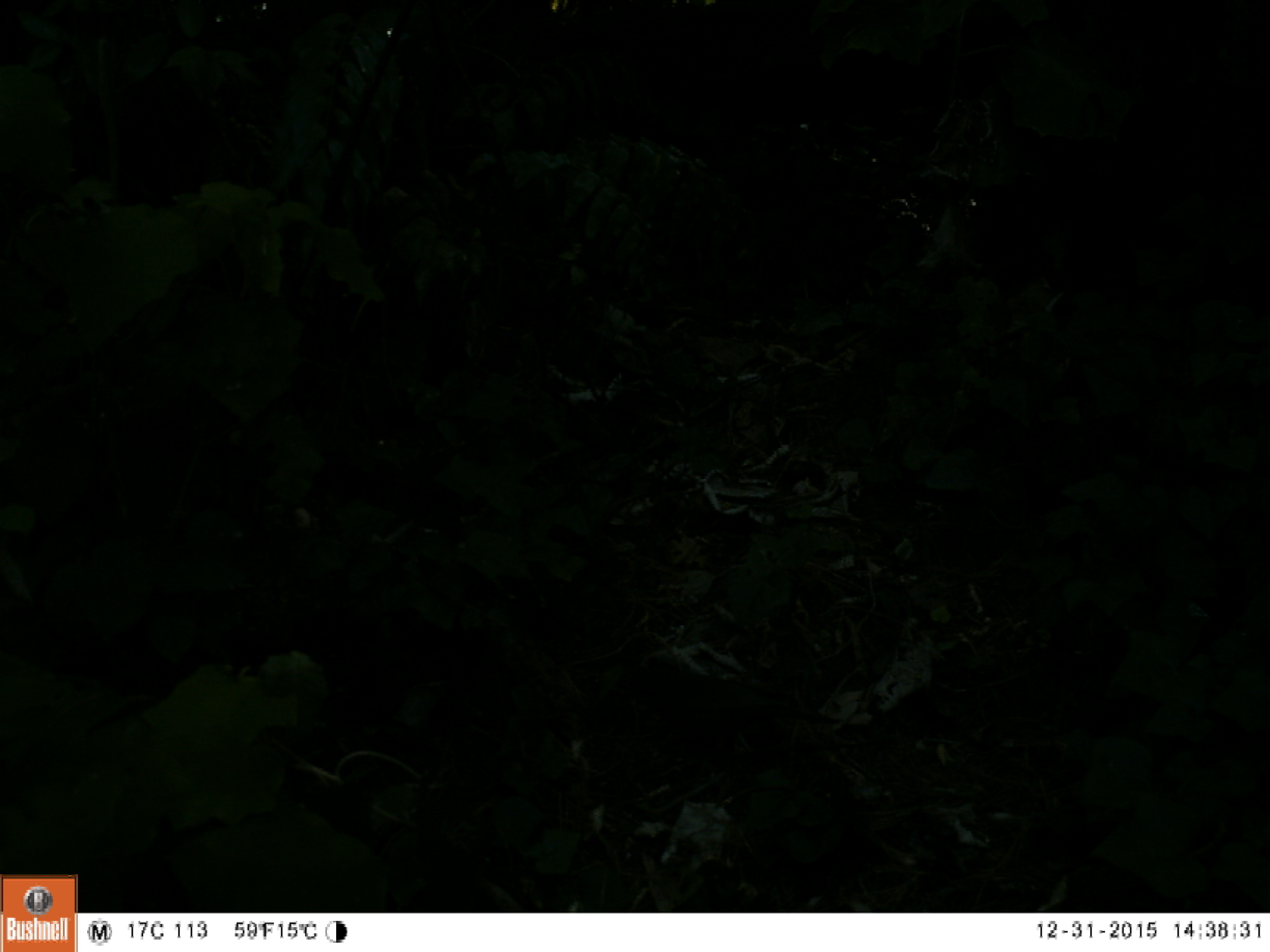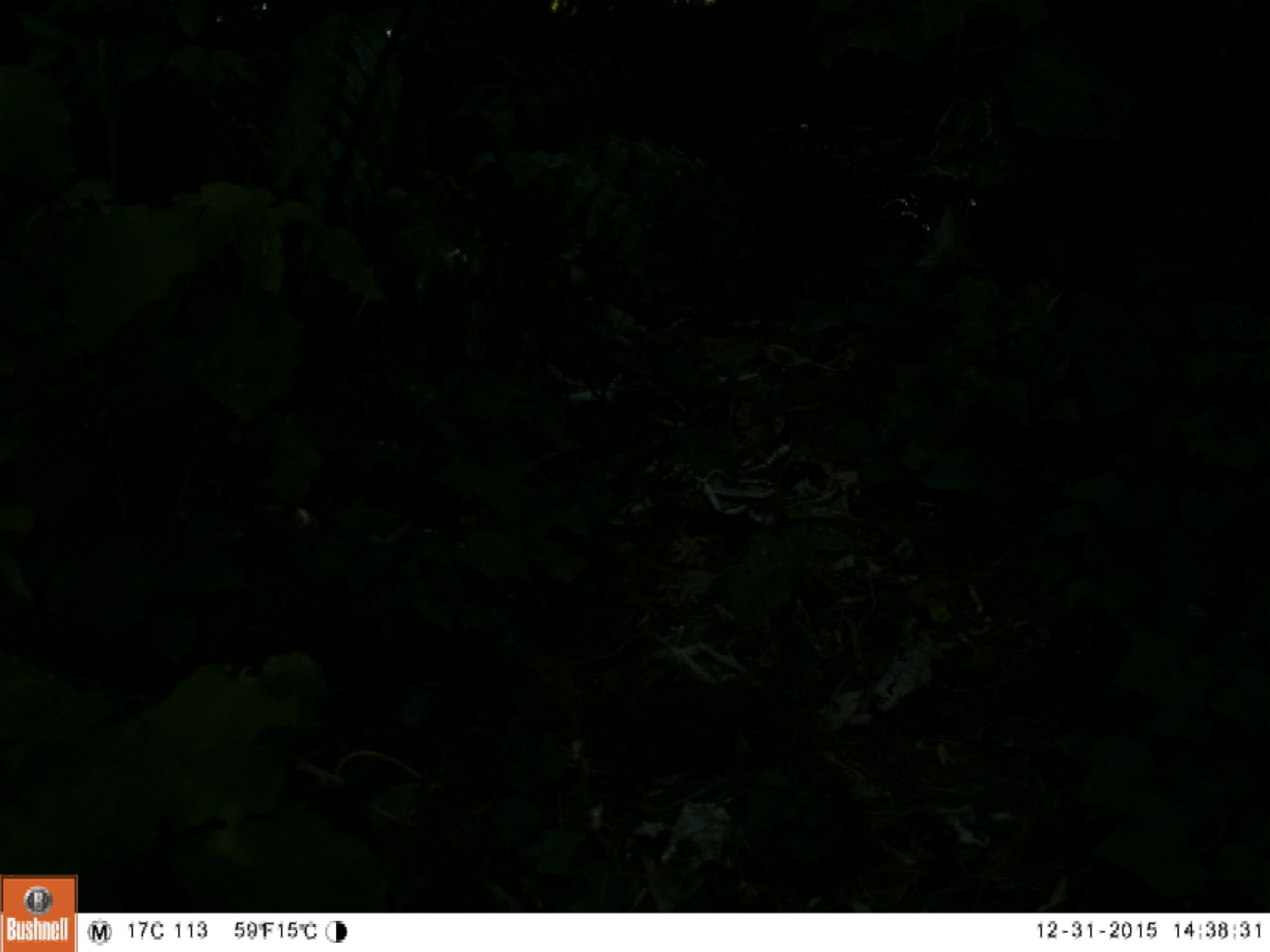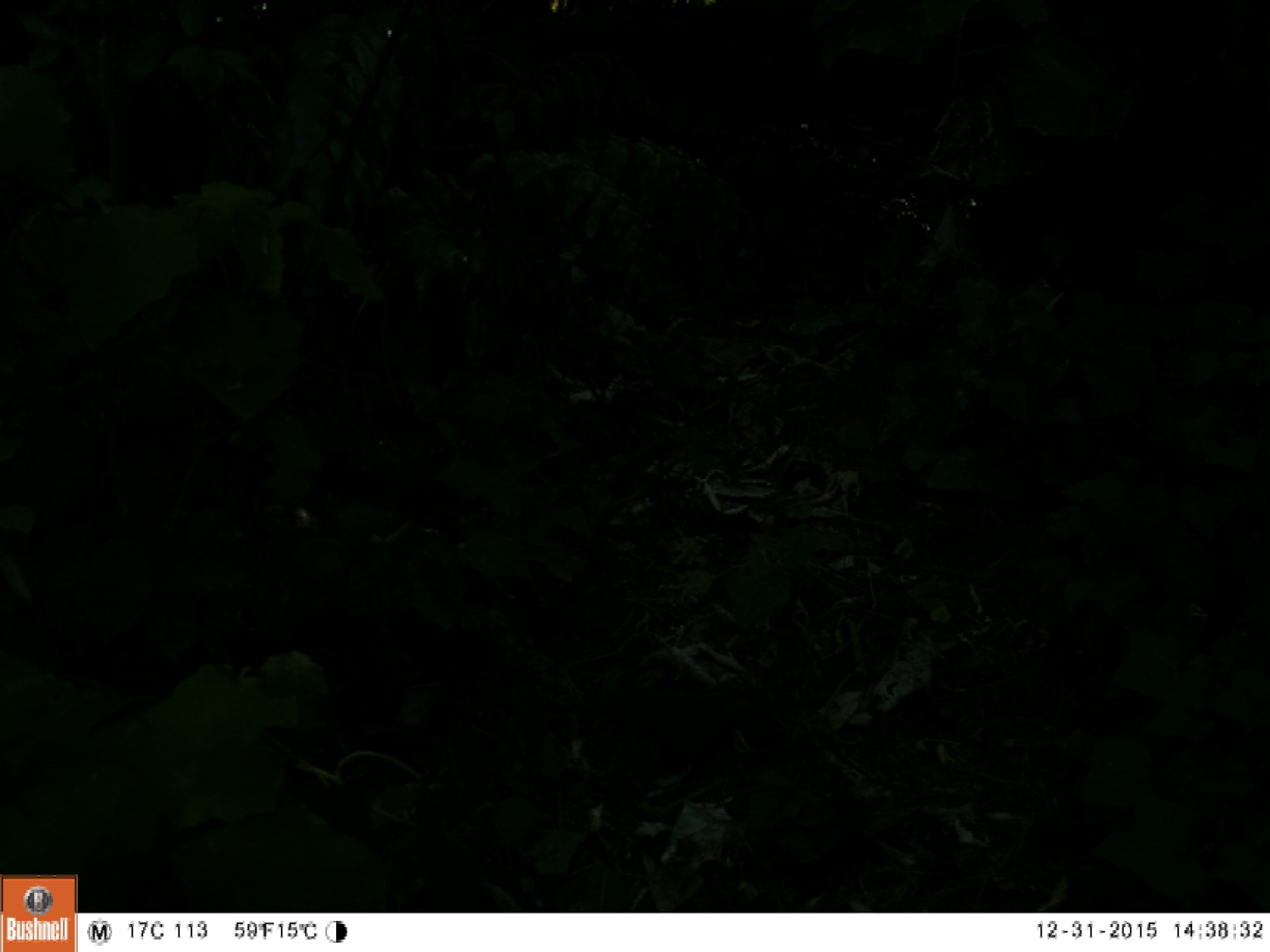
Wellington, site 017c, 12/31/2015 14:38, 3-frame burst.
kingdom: Animalia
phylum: Chordata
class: Aves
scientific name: Aves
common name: bird